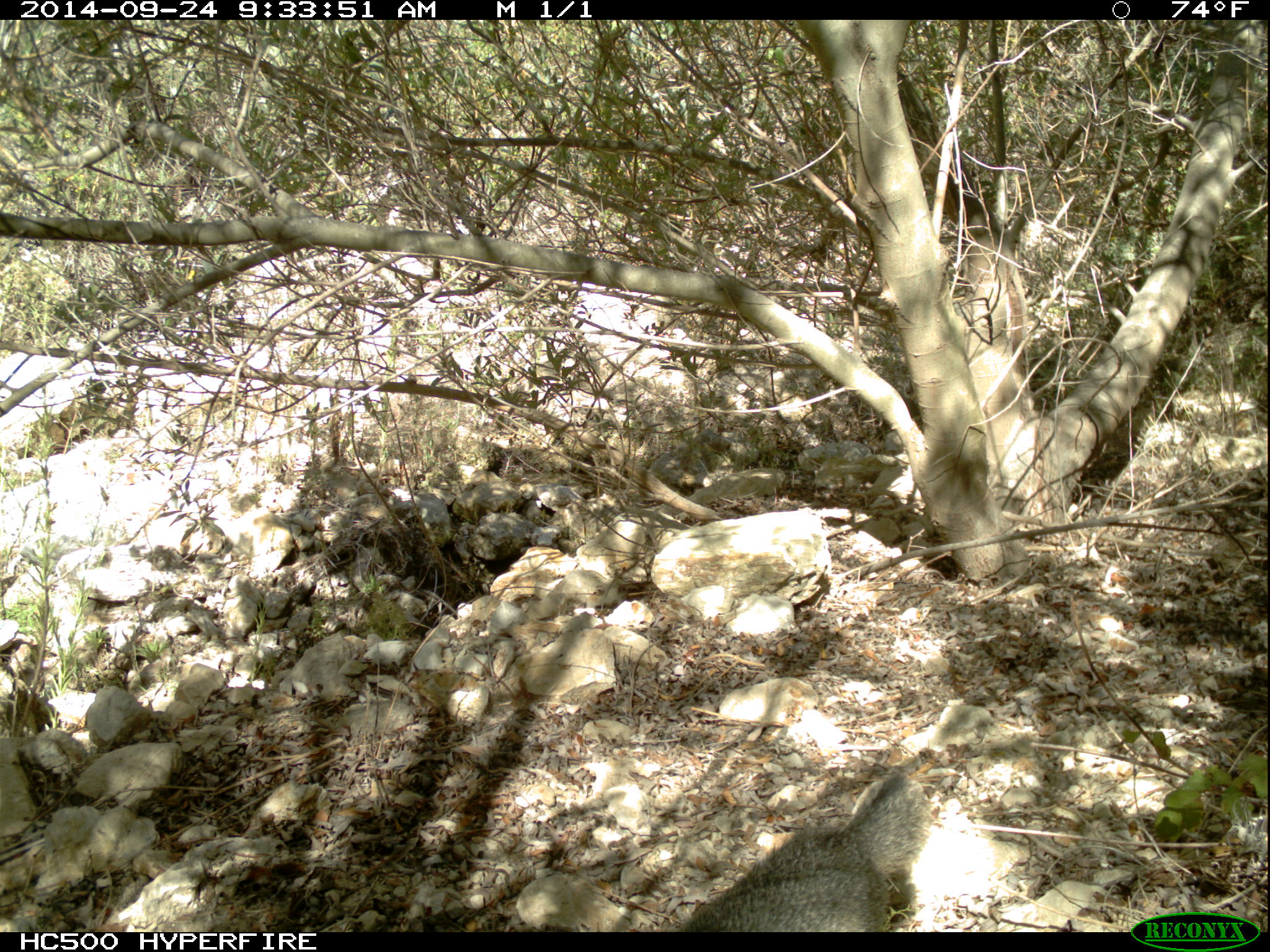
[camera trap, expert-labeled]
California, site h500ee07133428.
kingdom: Animalia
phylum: Chordata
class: Mammalia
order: Carnivora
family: Canidae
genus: Urocyon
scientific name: Urocyon littoralis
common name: island fox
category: fox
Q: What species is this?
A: Fox (island fox) (Urocyon littoralis).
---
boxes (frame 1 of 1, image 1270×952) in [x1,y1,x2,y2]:
fox: [675,769,933,931]